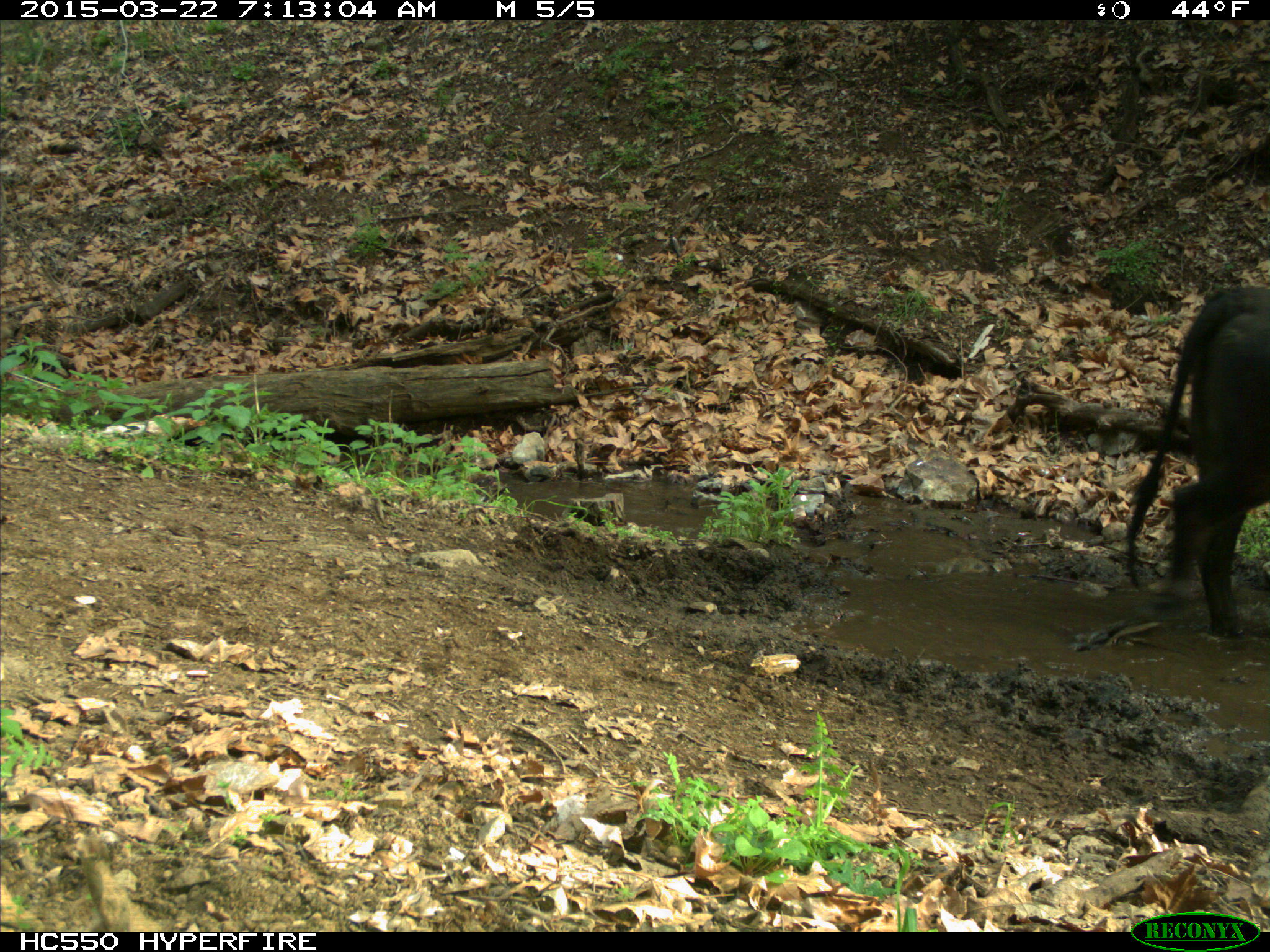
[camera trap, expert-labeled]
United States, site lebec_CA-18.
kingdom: Animalia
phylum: Chordata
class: Mammalia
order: Artiodactyla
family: Bovidae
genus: Bos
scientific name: Bos taurus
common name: domestic cow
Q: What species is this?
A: Bos taurus (domestic cow).